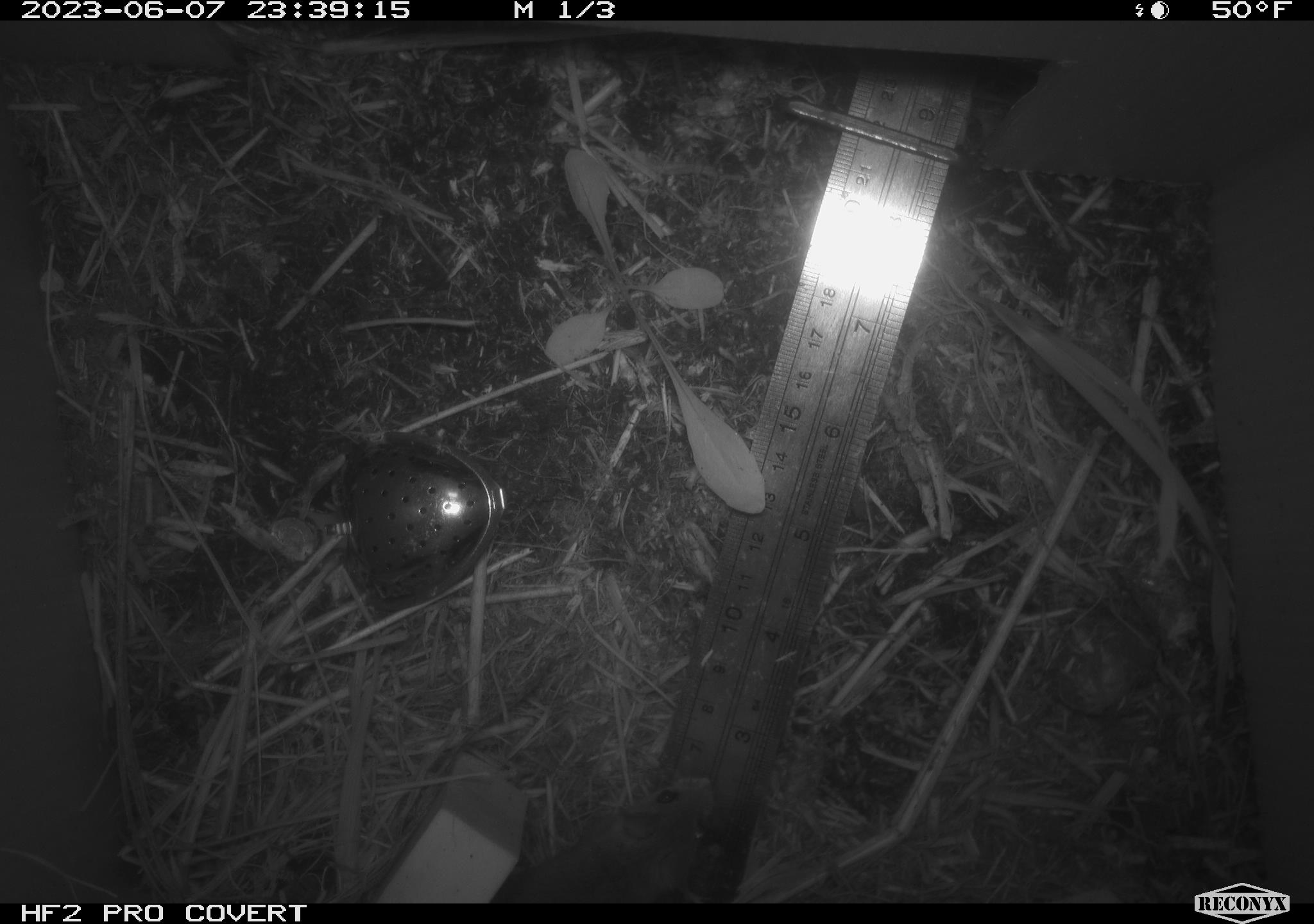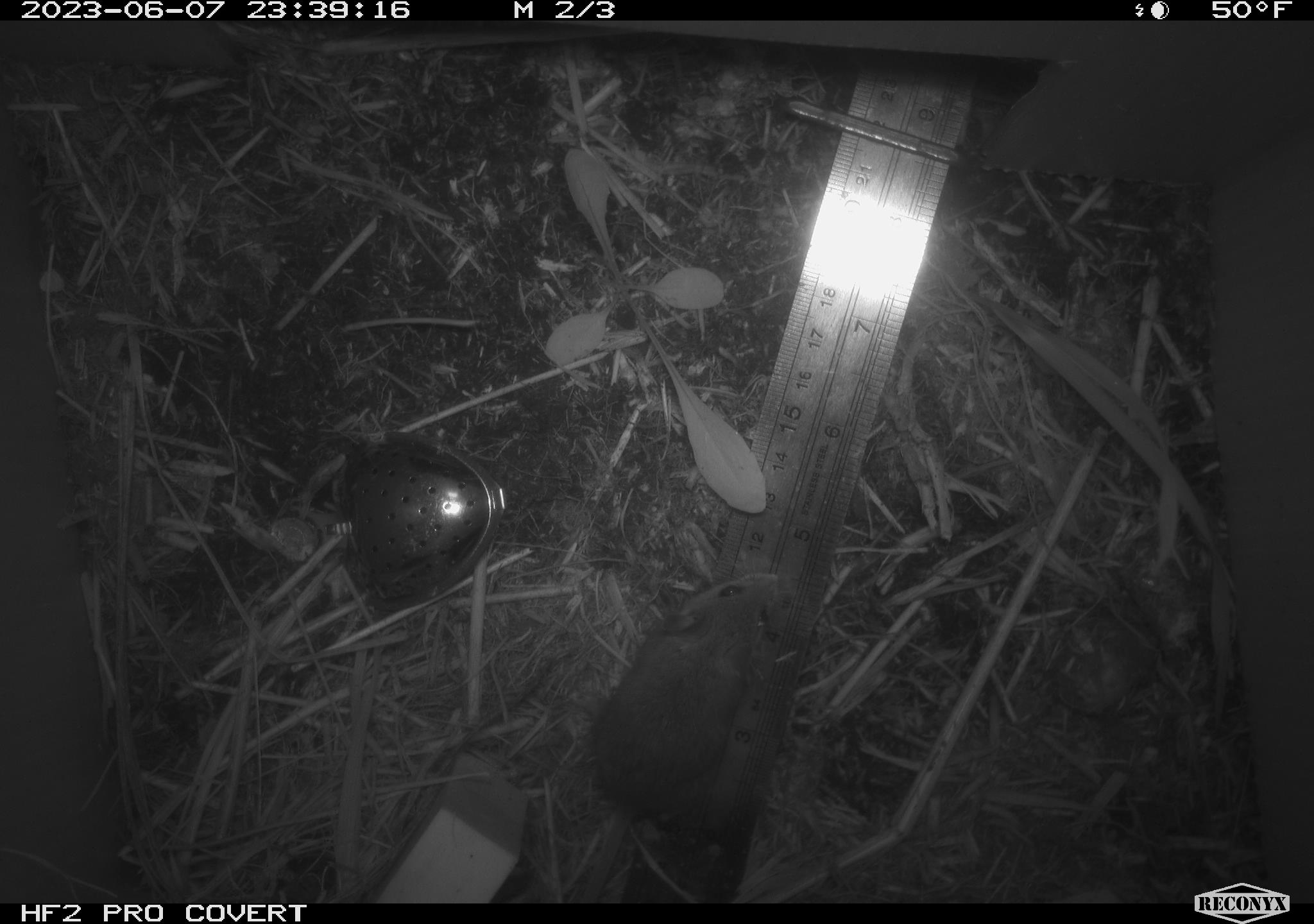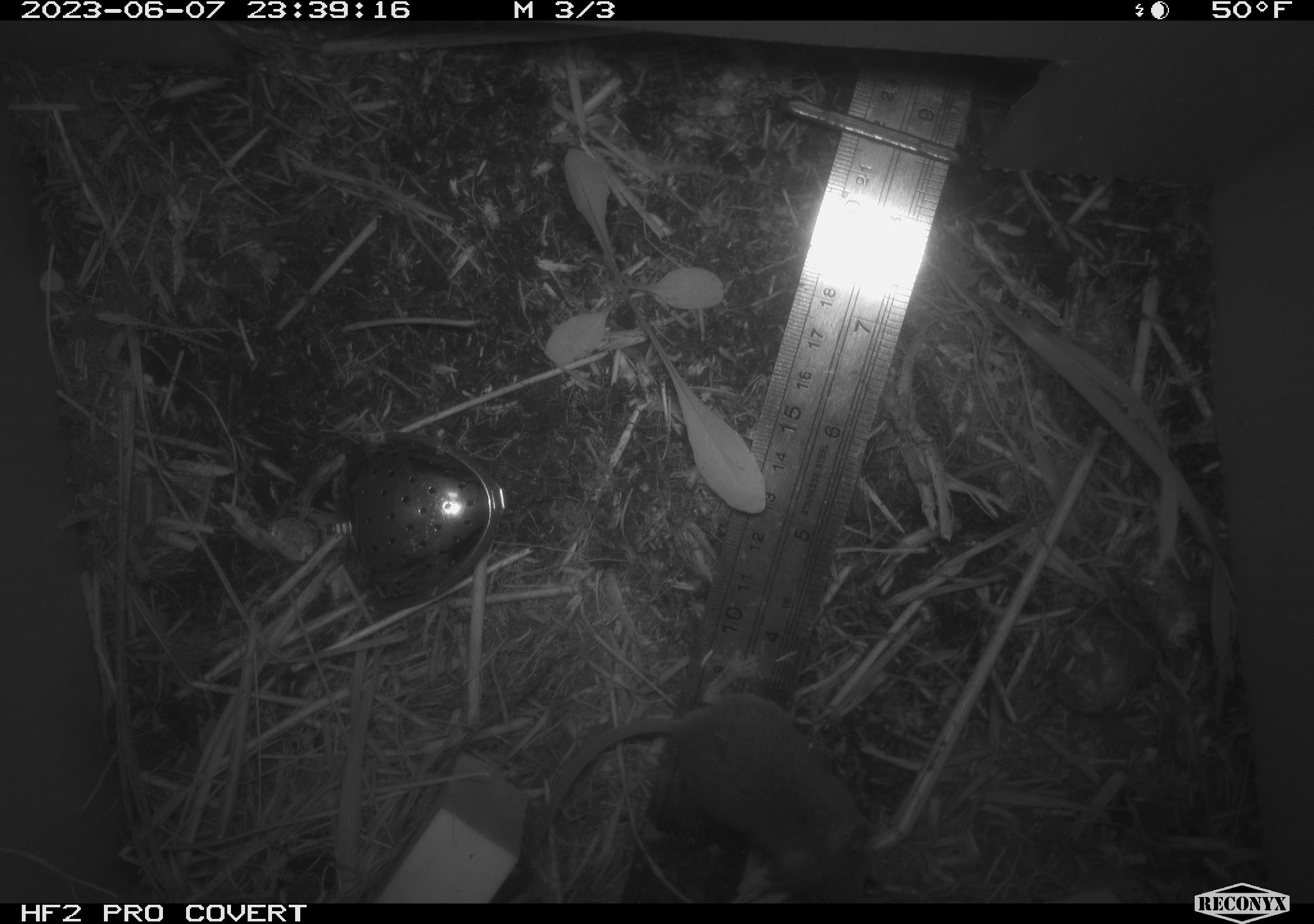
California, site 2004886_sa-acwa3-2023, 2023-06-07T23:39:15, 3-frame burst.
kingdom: Animalia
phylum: Chordata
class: Mammalia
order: Rodentia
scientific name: Rodentia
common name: mouse species